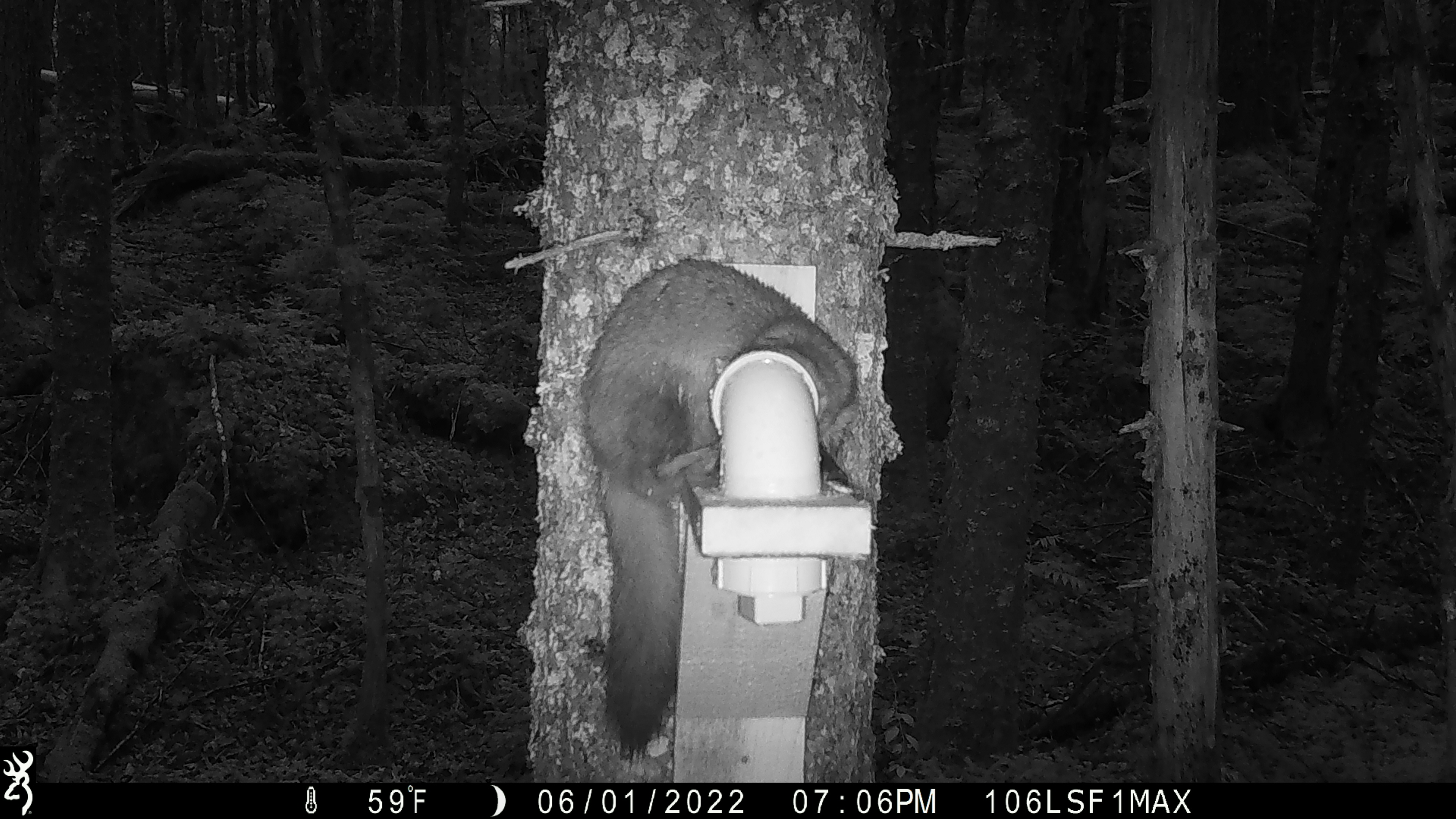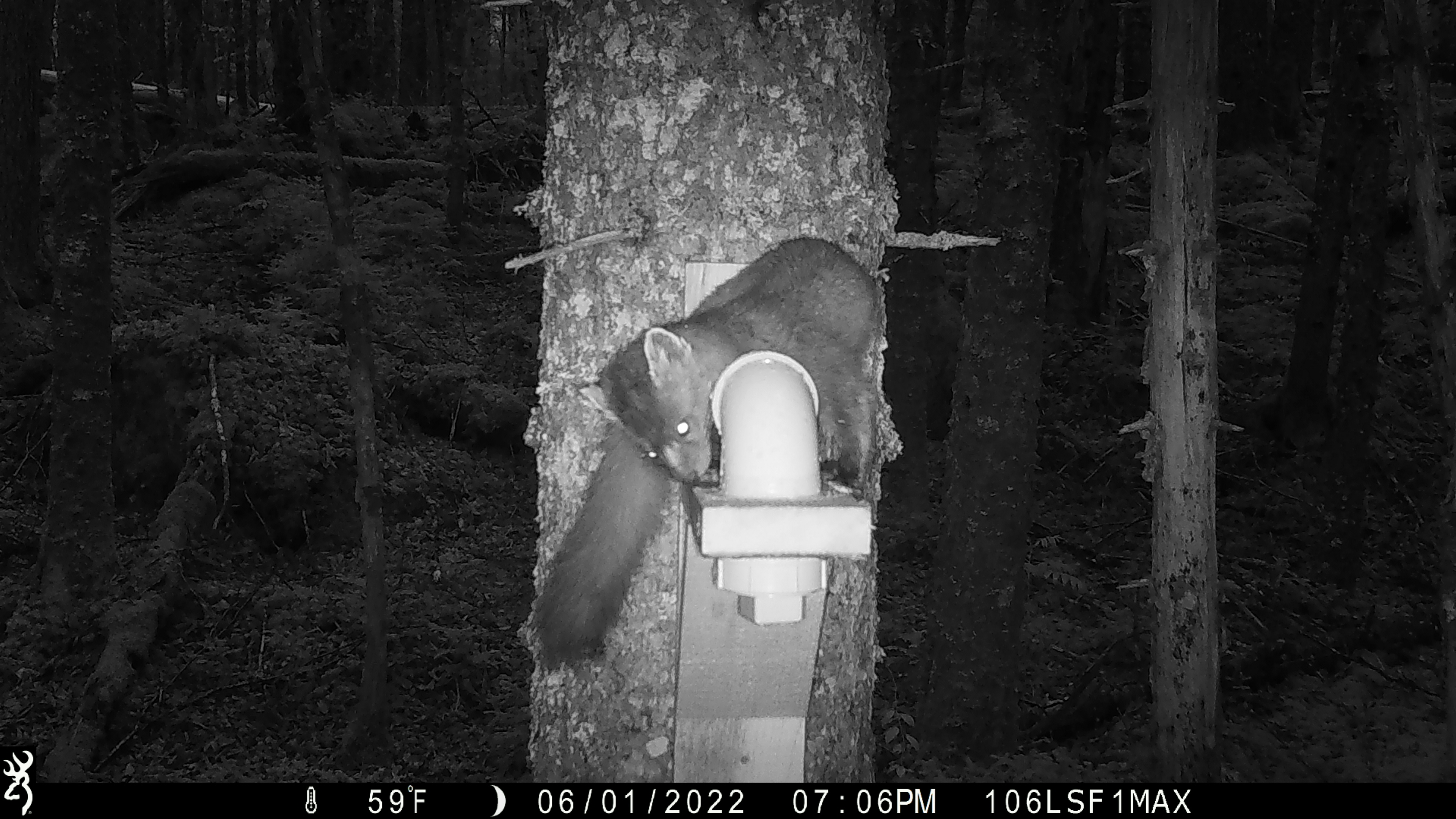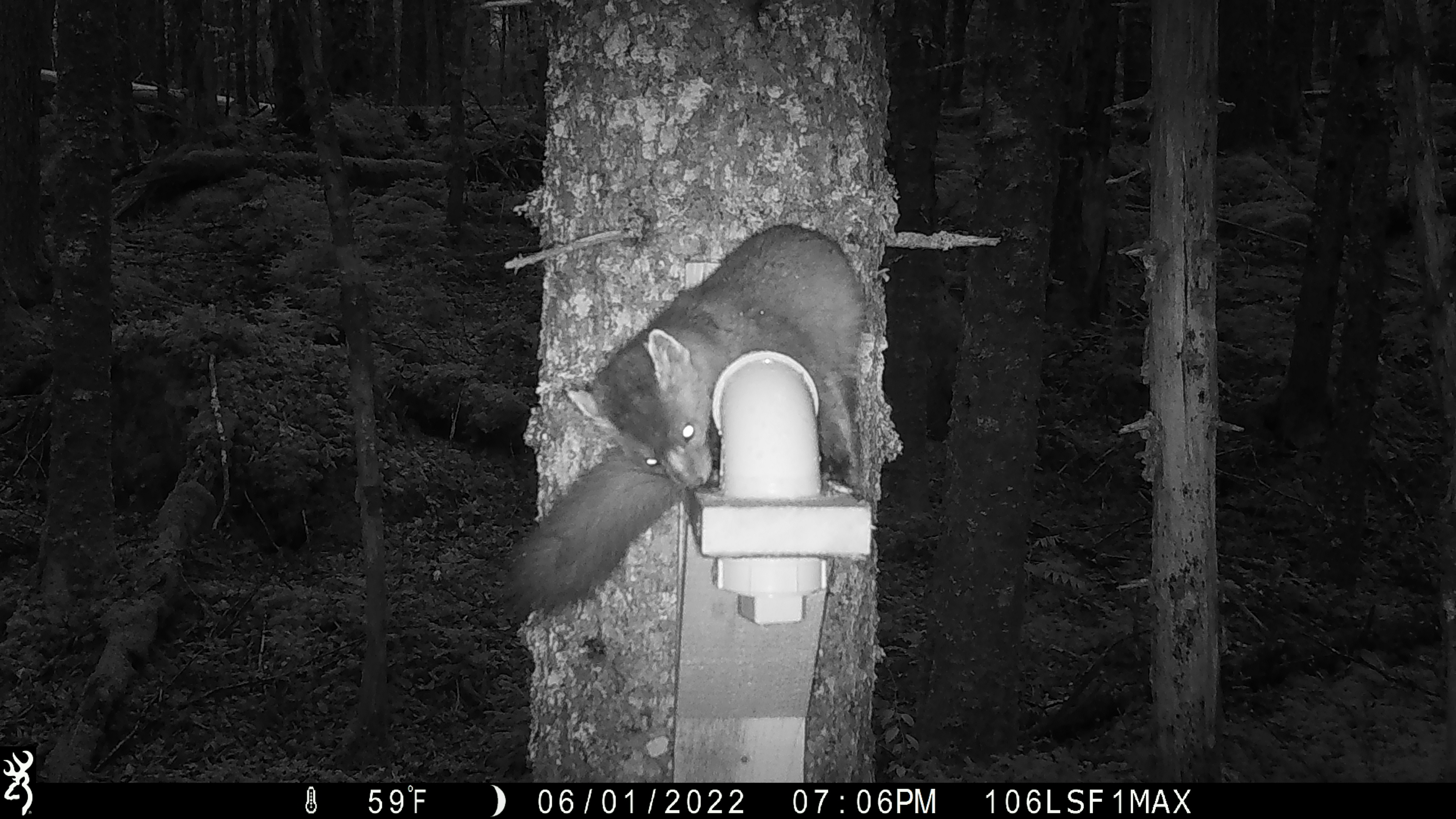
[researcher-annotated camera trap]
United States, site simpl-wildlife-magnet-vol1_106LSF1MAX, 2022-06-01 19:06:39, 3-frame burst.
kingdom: Animalia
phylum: Chordata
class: Mammalia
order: Carnivora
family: Mustelidae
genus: Martes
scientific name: Martes americana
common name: american marten